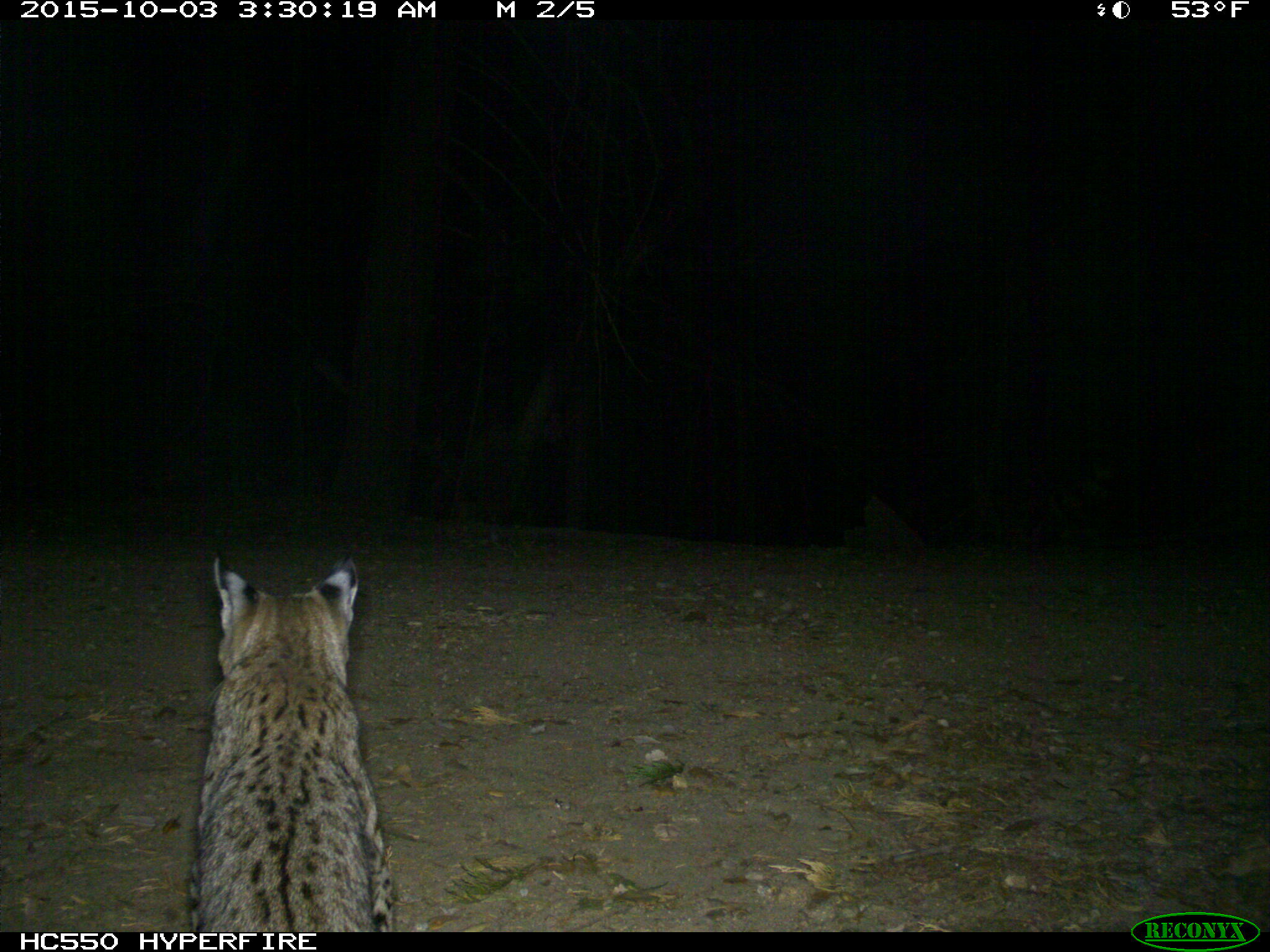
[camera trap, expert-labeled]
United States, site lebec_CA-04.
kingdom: Animalia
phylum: Chordata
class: Mammalia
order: Carnivora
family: Felidae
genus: Lynx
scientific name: Lynx rufus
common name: bobcat